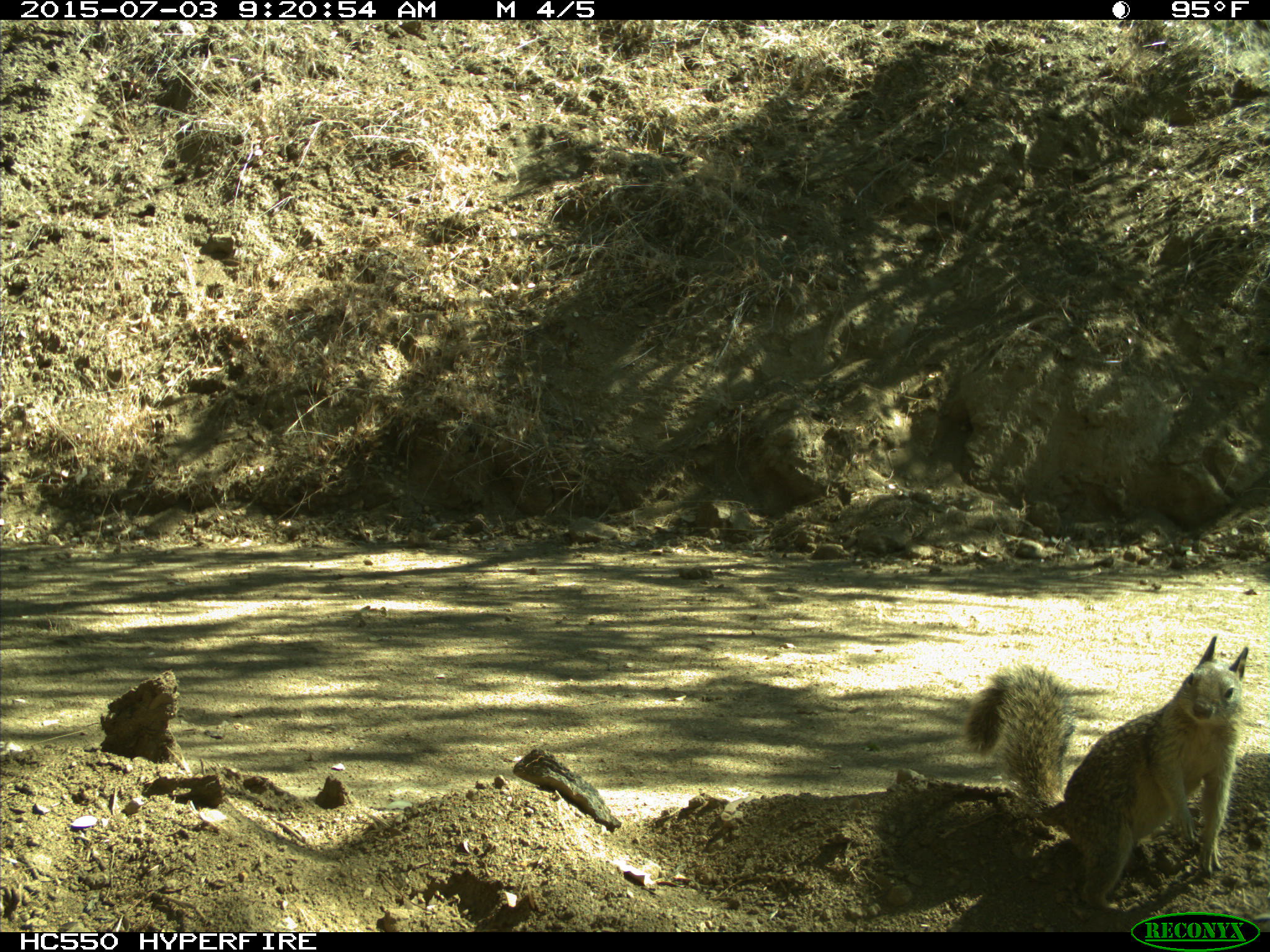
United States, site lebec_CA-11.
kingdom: Animalia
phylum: Chordata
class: Mammalia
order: Rodentia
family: Sciuridae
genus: Otospermophilus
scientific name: Otospermophilus beecheyi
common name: california ground squirrel